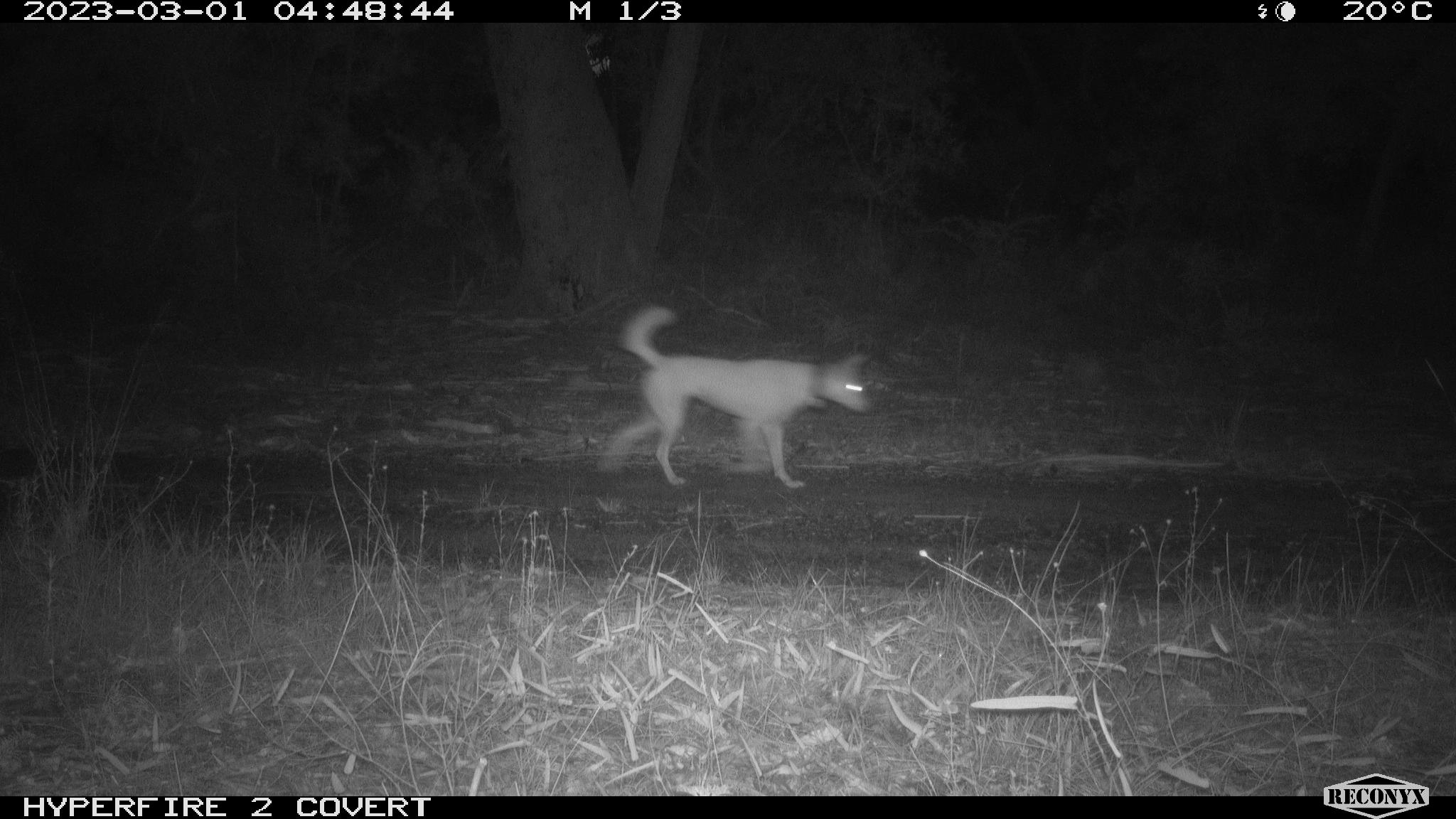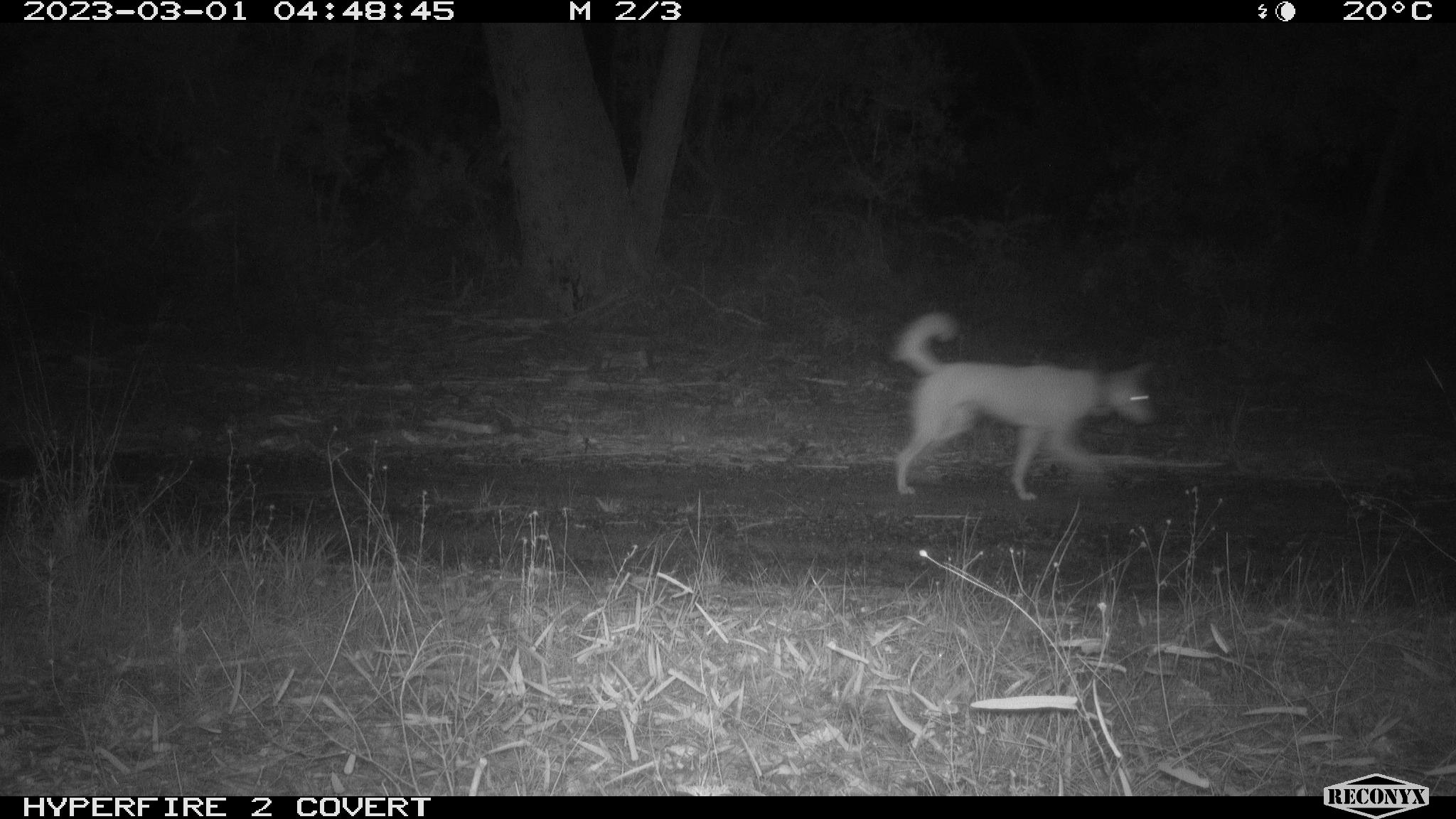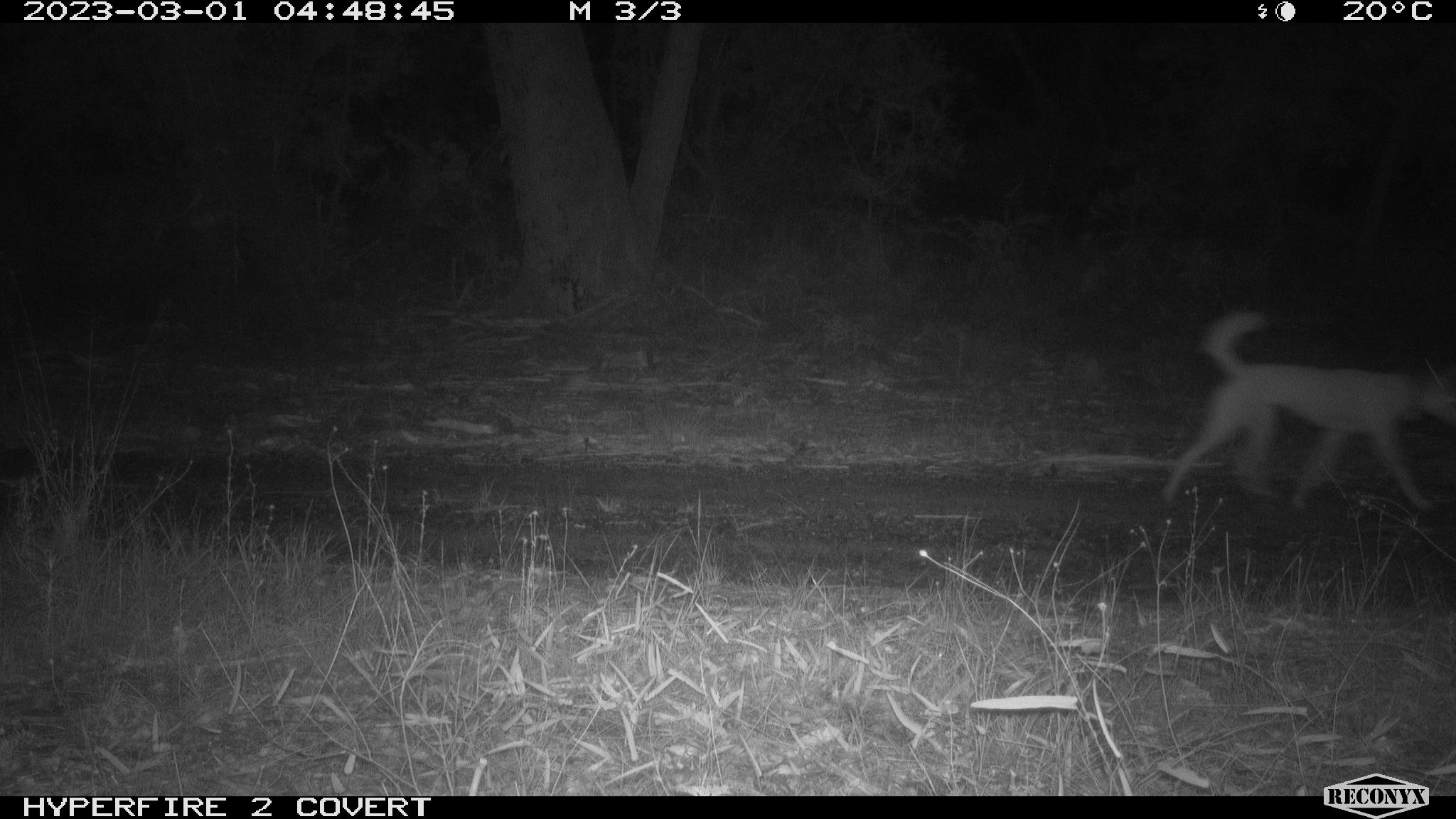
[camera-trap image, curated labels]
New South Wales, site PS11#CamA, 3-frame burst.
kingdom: Animalia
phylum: Chordata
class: Mammalia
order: Carnivora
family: Canidae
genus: Canis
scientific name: Canis familiaris dingo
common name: dingo